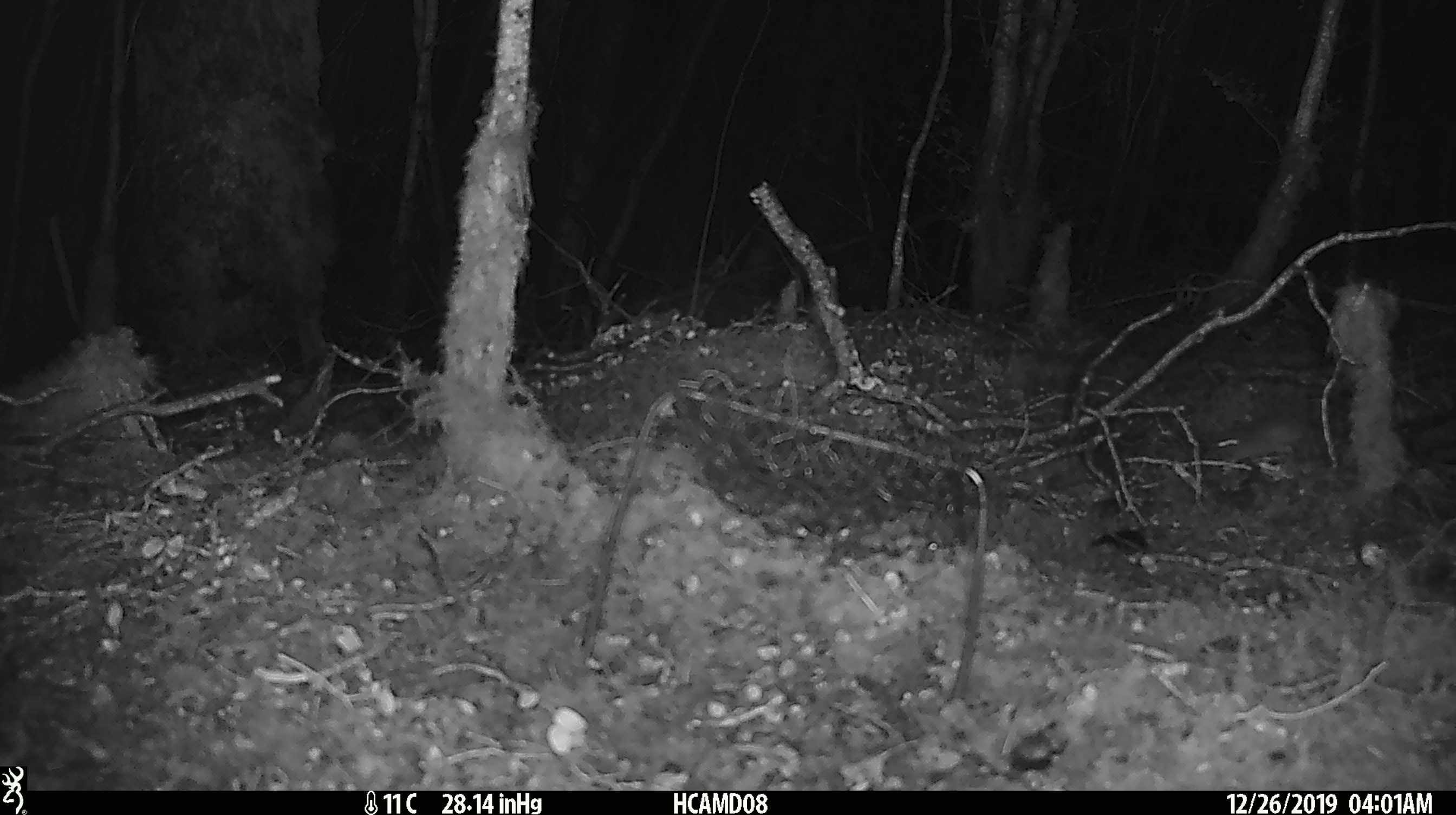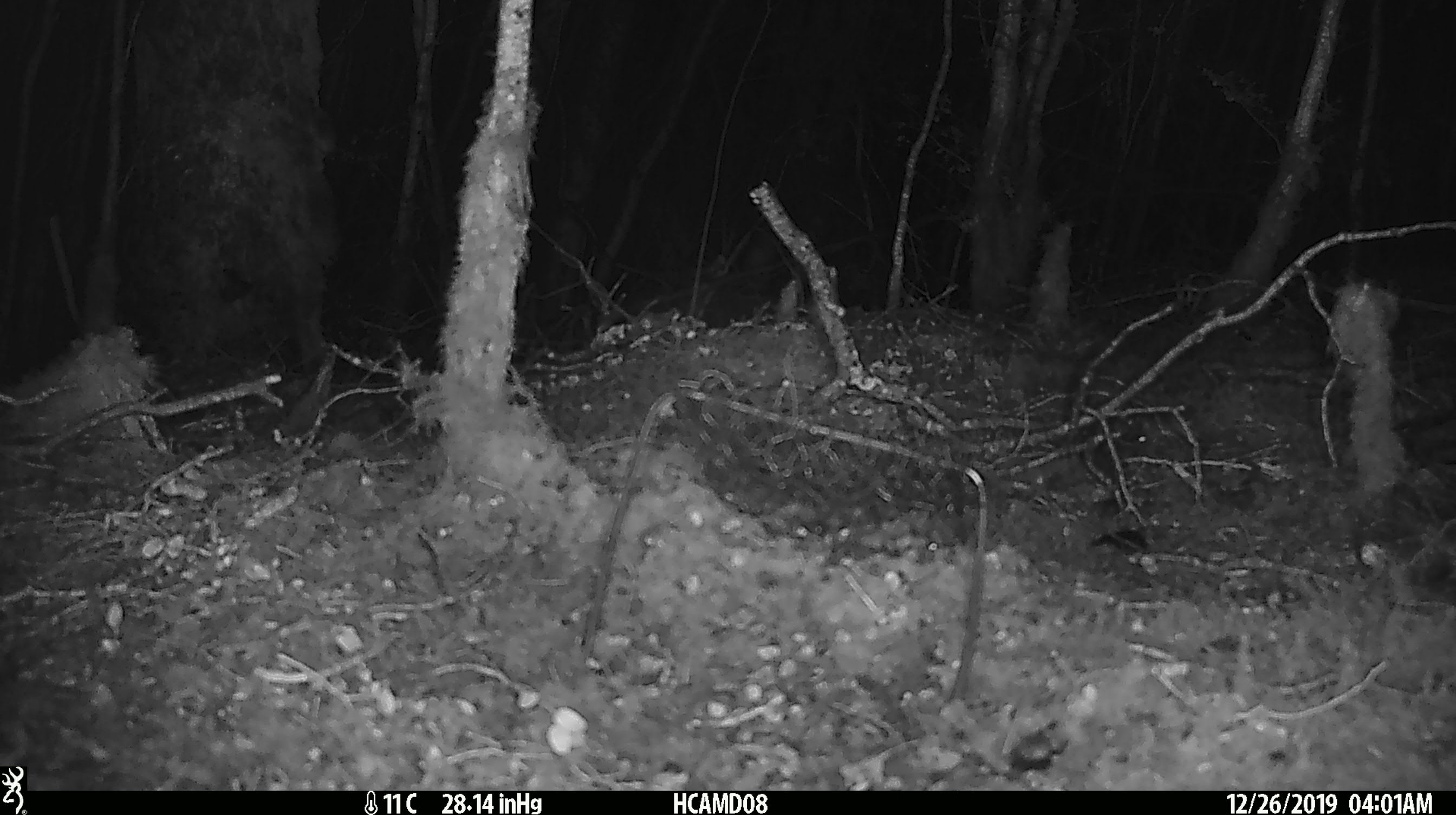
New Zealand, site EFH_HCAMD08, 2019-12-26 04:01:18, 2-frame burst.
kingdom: Animalia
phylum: Chordata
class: Mammalia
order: Rodentia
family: Muridae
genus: Mus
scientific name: Mus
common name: mouse